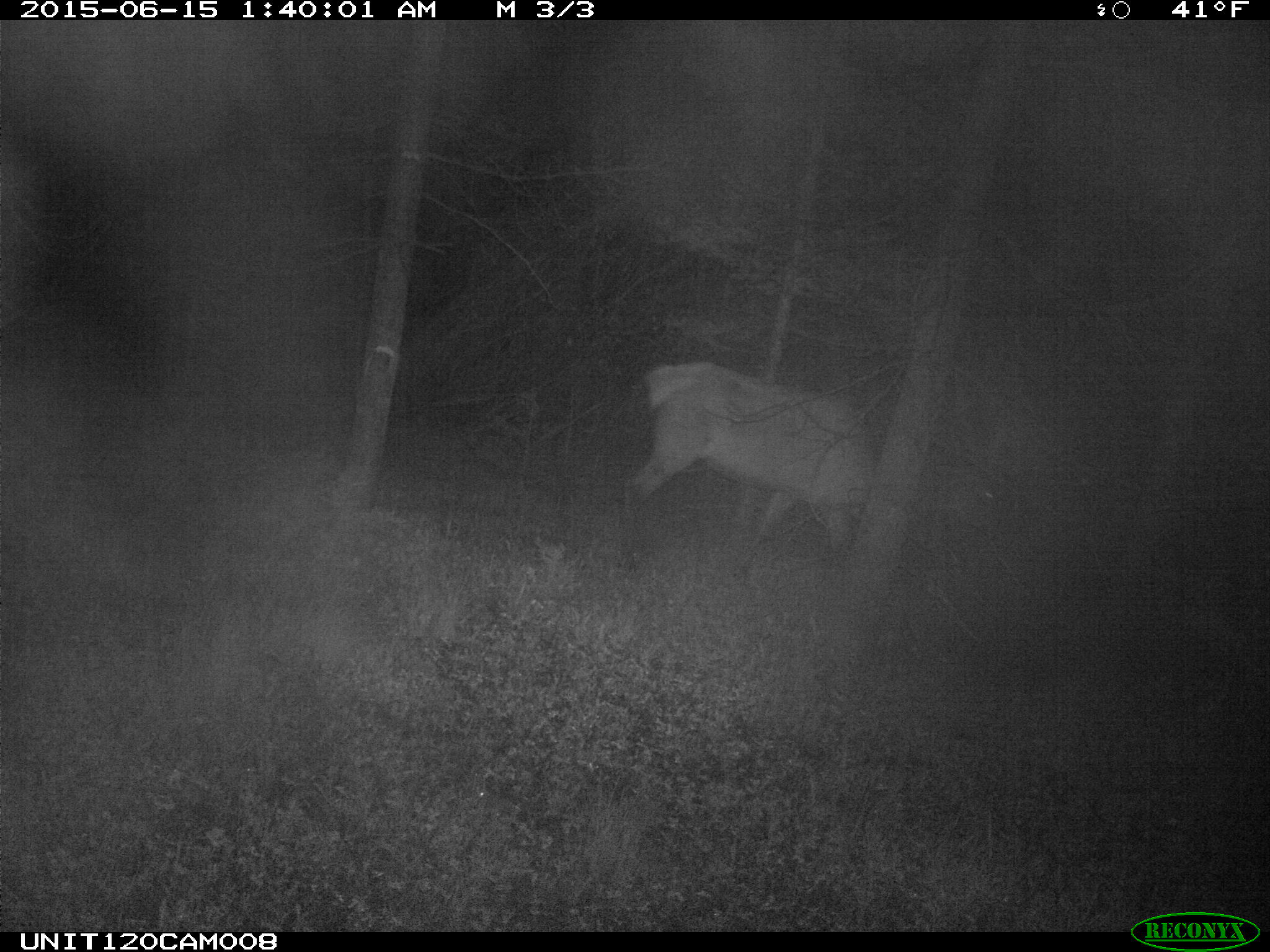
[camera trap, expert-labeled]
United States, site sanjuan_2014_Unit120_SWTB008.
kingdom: Animalia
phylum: Chordata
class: Mammalia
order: Artiodactyla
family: Cervidae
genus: Cervus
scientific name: Cervus elaphus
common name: red deer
Cervus elaphus (red deer).